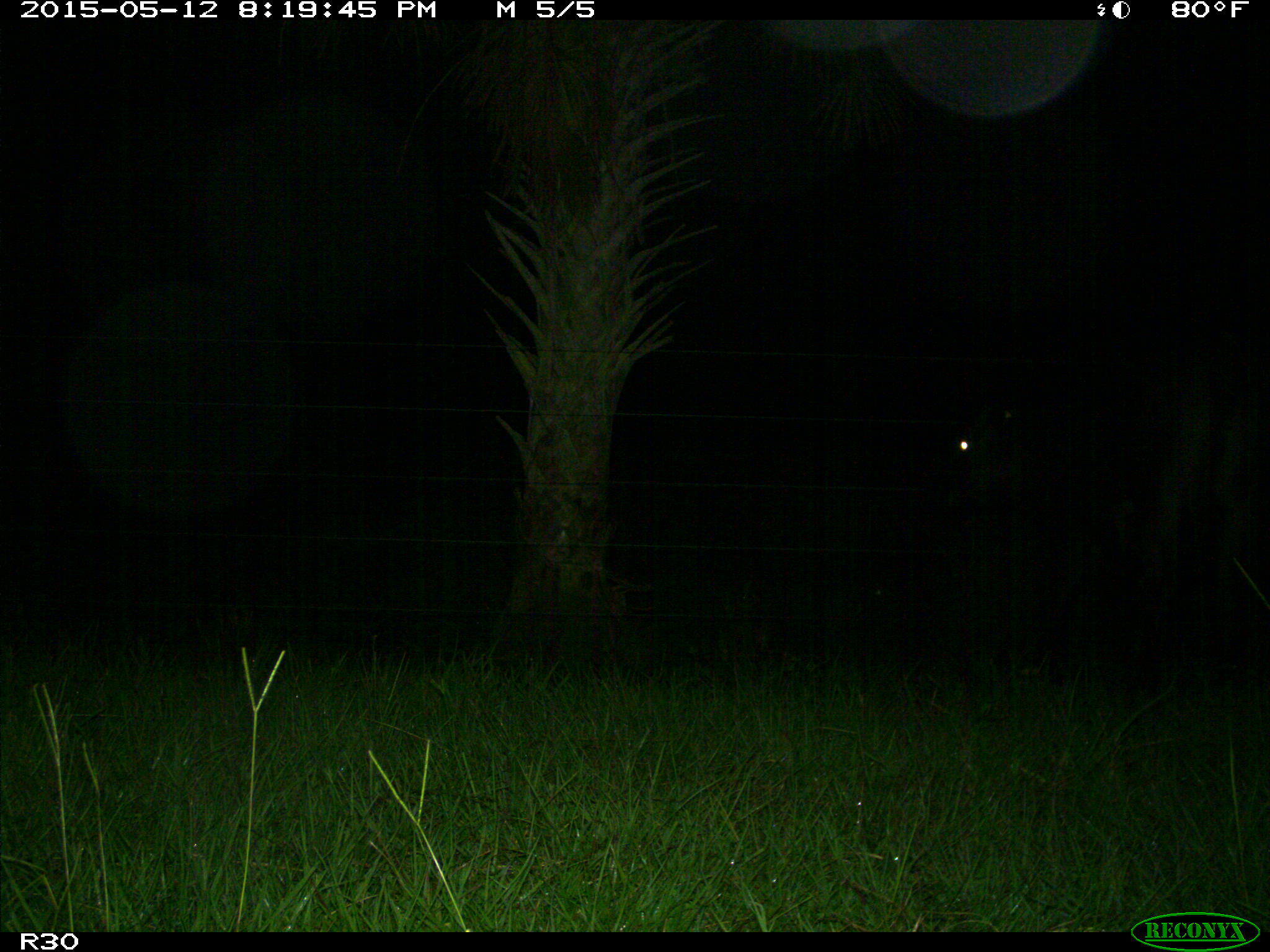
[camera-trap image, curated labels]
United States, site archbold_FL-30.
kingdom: Animalia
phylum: Chordata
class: Mammalia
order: Artiodactyla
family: Bovidae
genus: Bos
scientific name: Bos taurus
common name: domestic cow